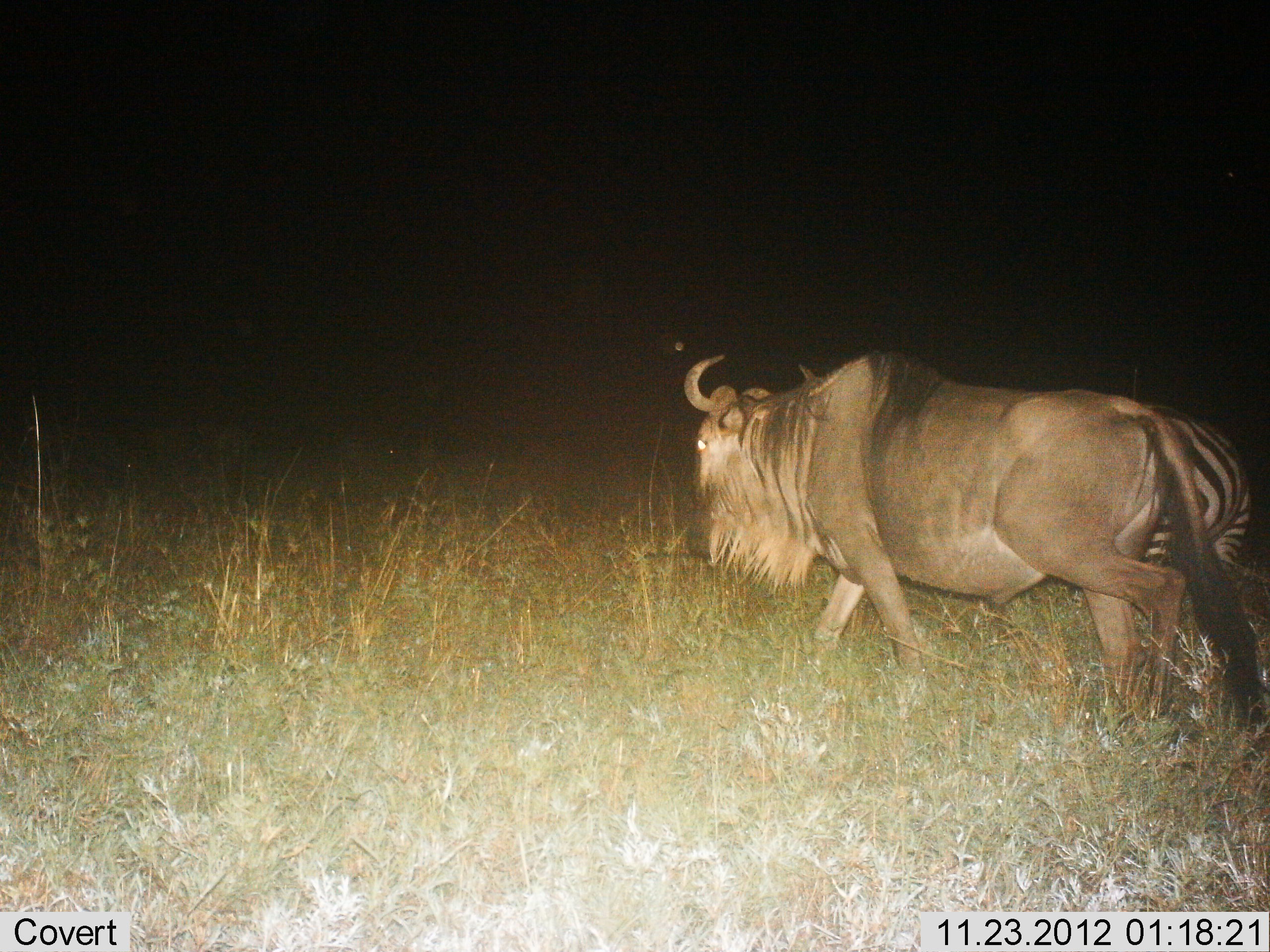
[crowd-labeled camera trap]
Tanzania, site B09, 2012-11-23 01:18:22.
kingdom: Animalia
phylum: Chordata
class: Mammalia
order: Artiodactyla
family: Bovidae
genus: Connochaetes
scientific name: Connochaetes taurinus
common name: blue wildebeest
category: wildebeest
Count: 1.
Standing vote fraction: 0%.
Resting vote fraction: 0%.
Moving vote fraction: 100%.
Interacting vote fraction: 0%.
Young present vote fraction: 0%.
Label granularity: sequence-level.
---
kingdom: Animalia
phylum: Chordata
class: Mammalia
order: Perissodactyla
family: Equidae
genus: Equus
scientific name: Equus quagga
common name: plains zebra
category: zebra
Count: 1.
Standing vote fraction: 30%.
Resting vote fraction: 0%.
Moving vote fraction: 70%.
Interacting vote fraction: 0%.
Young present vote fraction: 0%.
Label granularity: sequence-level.